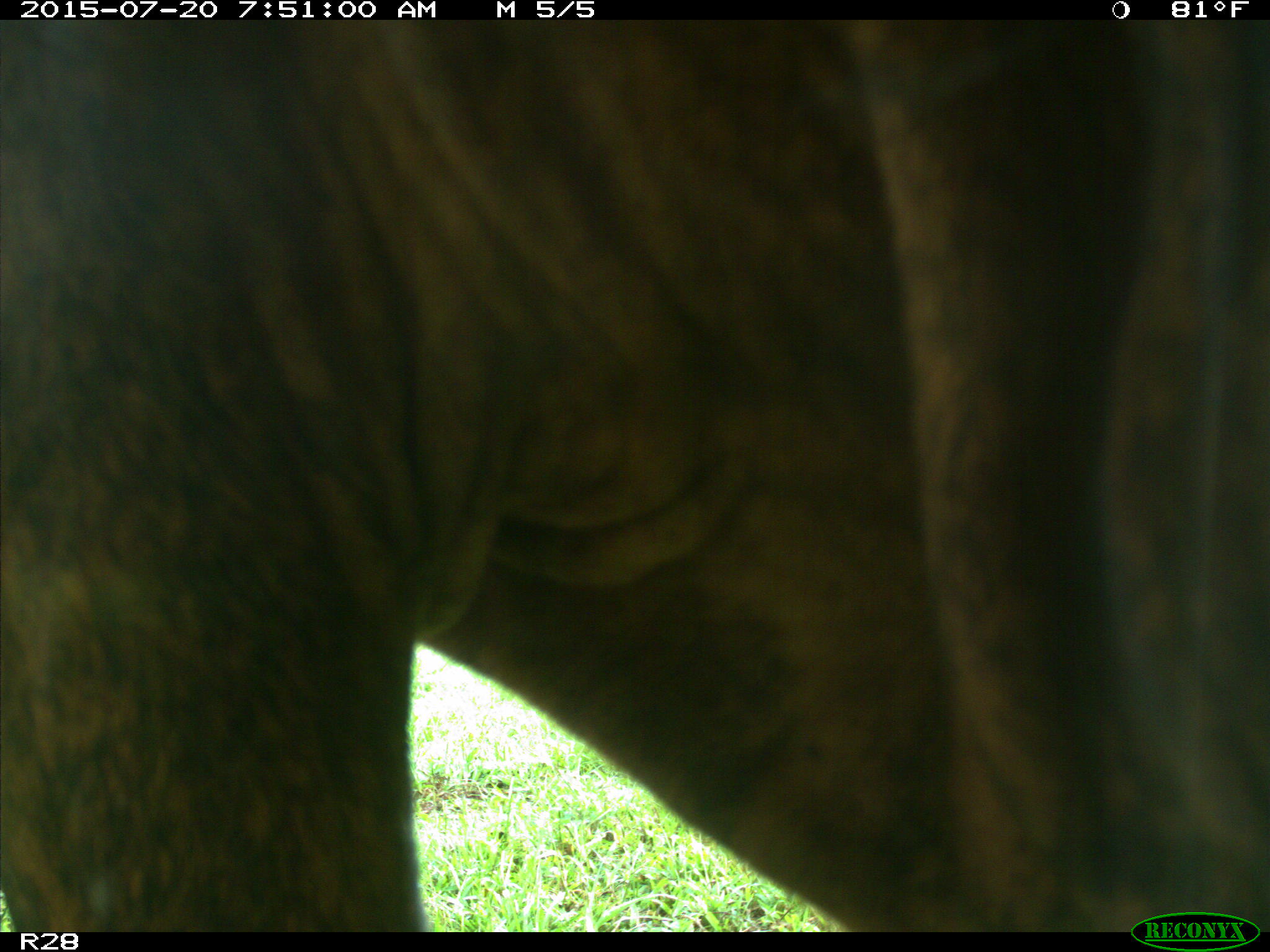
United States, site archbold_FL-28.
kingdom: Animalia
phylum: Chordata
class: Mammalia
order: Artiodactyla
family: Bovidae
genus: Bos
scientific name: Bos taurus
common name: domestic cow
Bos taurus (domestic cow).